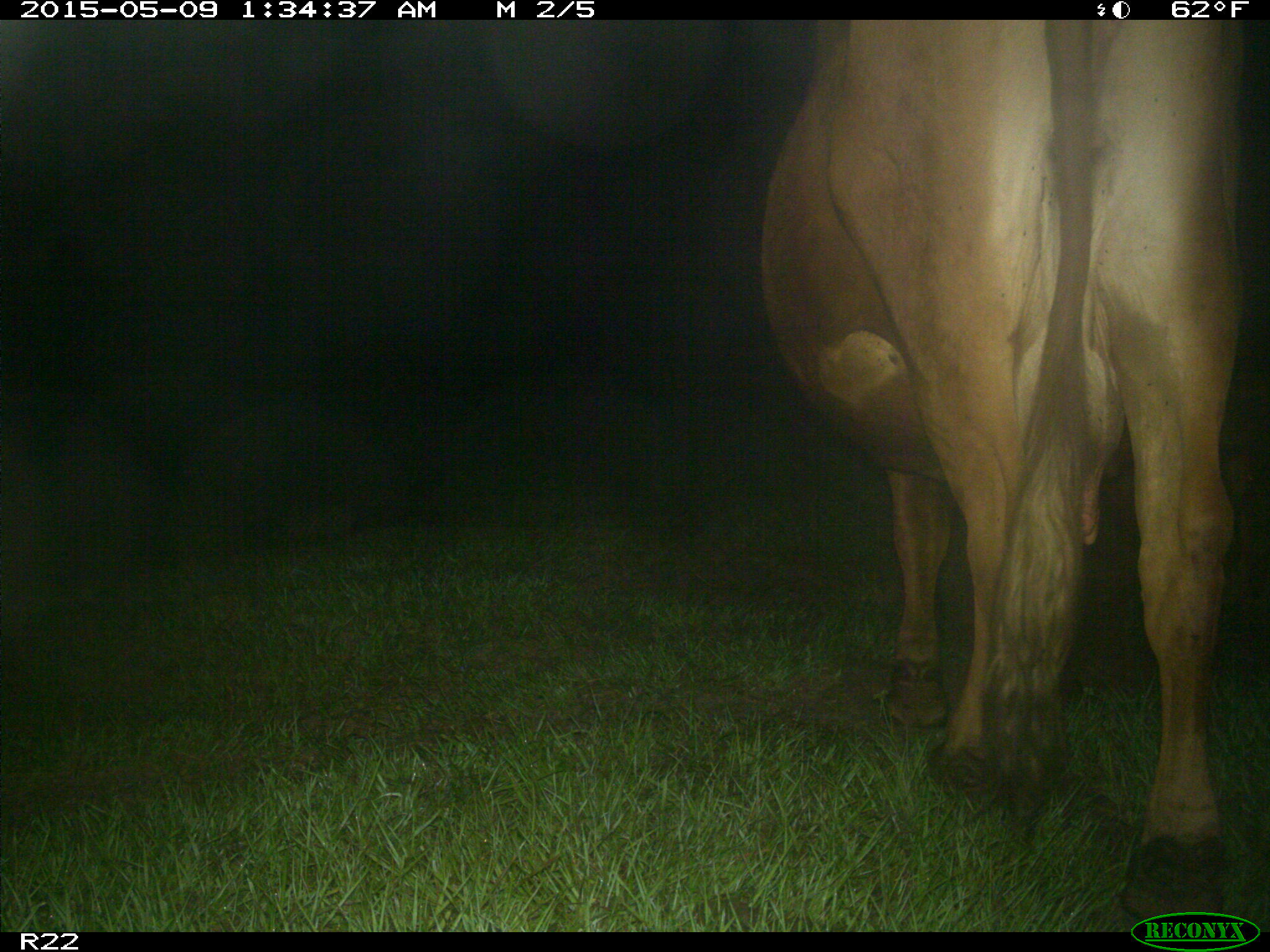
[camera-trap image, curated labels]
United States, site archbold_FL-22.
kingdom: Animalia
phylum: Chordata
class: Mammalia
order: Artiodactyla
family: Bovidae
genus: Bos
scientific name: Bos taurus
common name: domestic cow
Bos taurus (domestic cow).